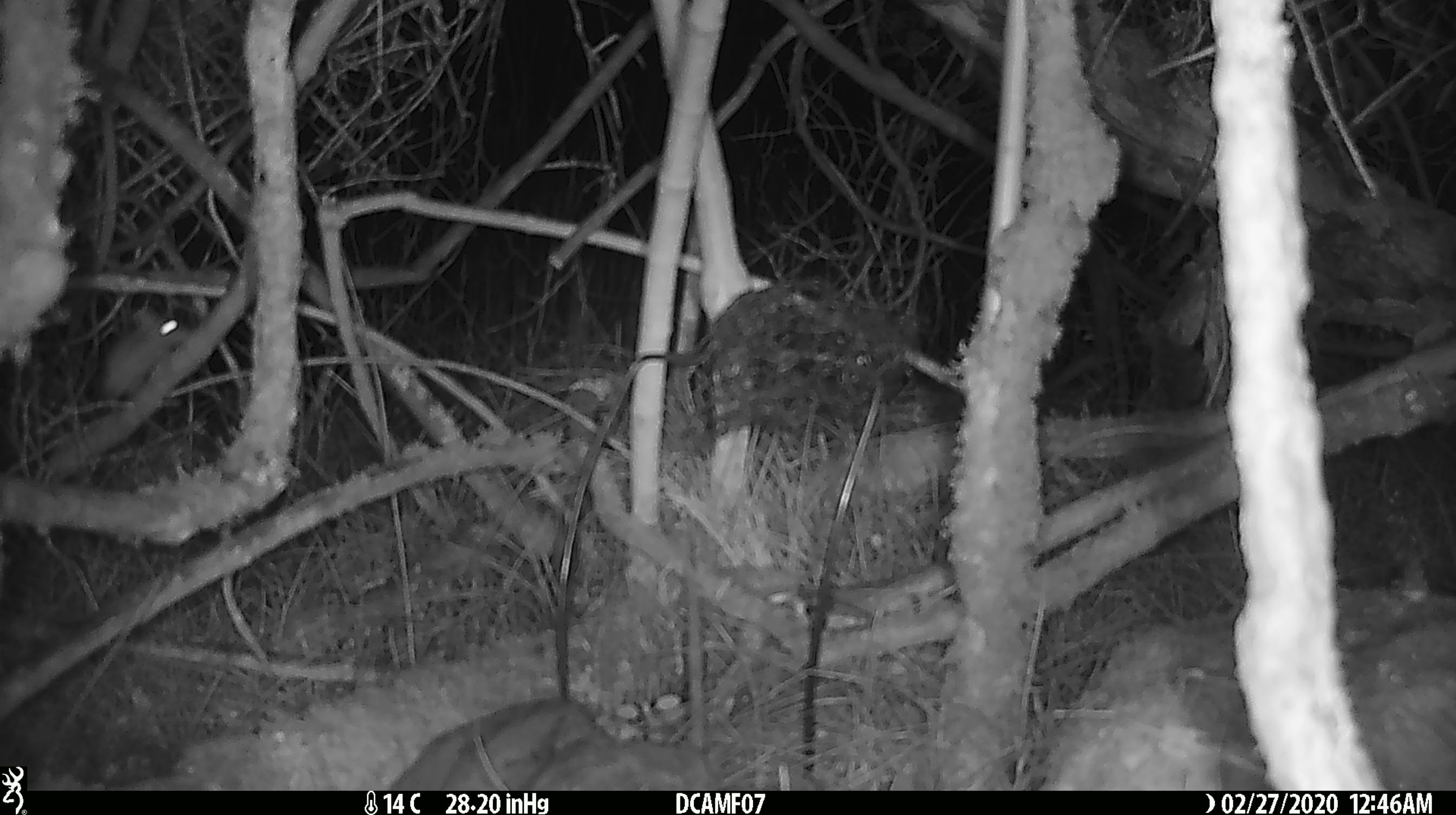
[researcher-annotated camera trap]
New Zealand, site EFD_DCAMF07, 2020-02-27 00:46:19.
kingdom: Animalia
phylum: Chordata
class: Mammalia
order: Rodentia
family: Muridae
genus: Mus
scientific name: Mus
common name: mouse